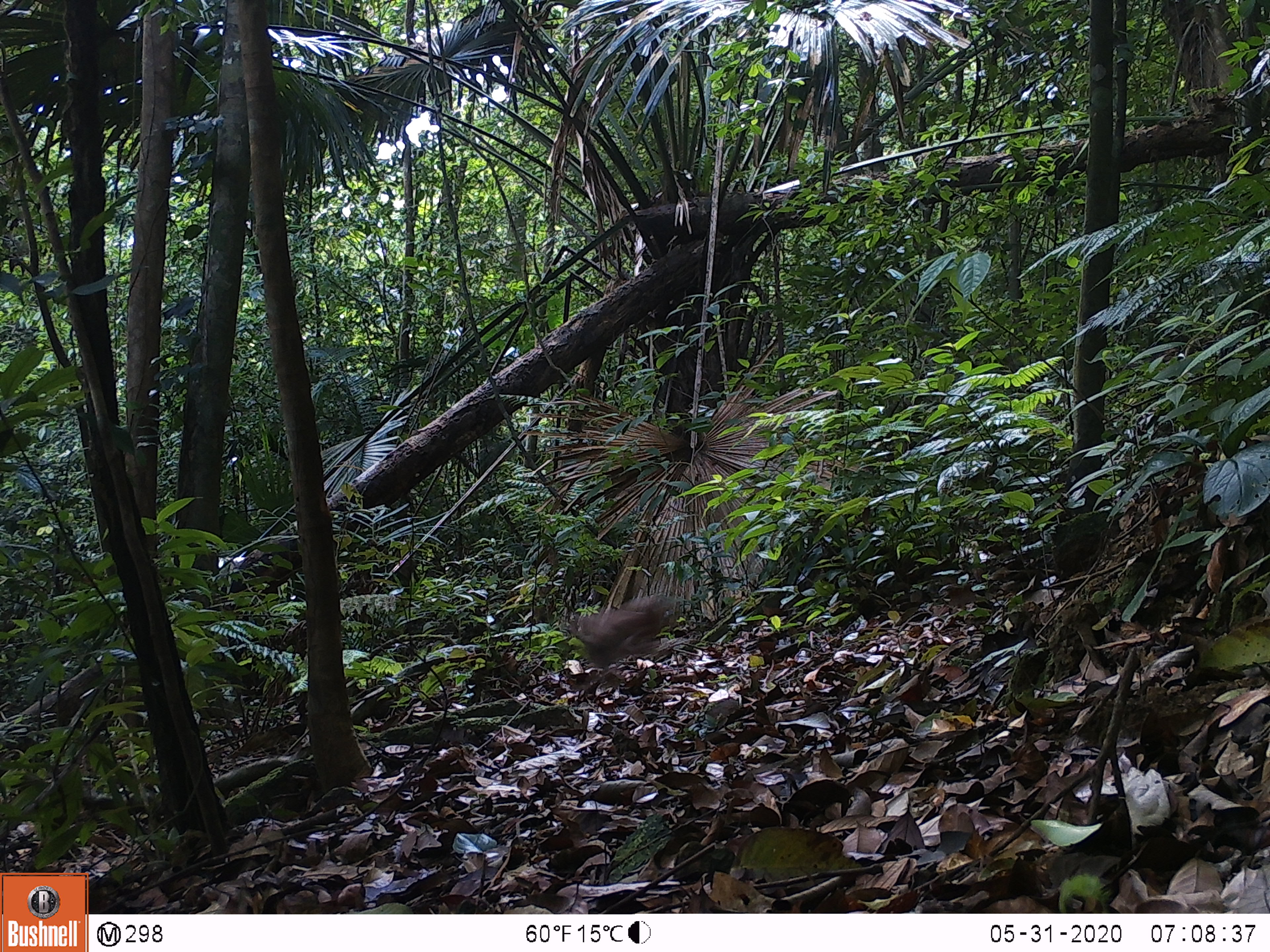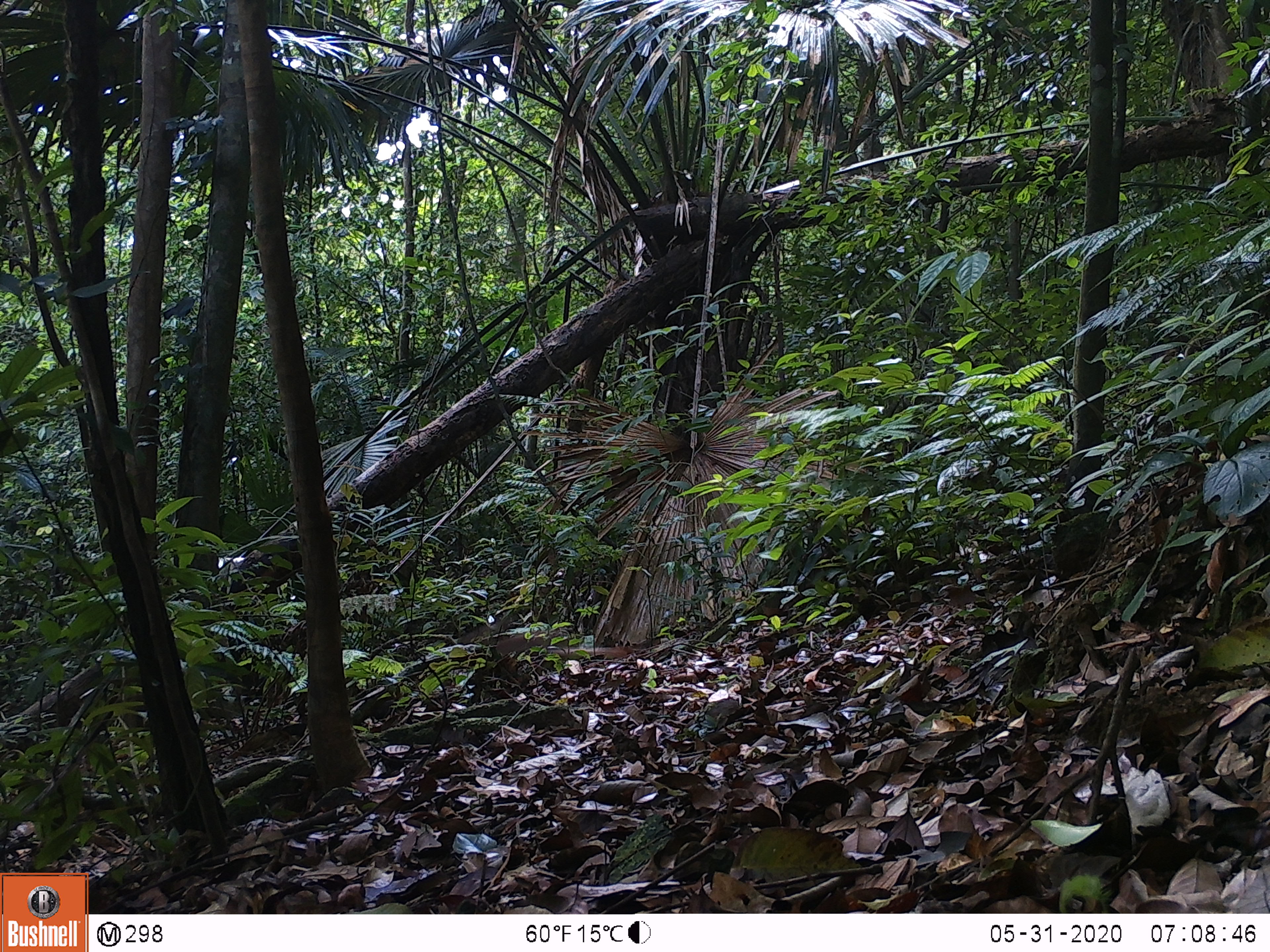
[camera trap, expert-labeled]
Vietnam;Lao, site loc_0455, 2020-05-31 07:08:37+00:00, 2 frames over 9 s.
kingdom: Animalia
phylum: Chordata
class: Mammalia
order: Primates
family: Cercopithecidae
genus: Macaca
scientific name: Macaca arctoides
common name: stump-tailed macaque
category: stump tailed macaque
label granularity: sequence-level